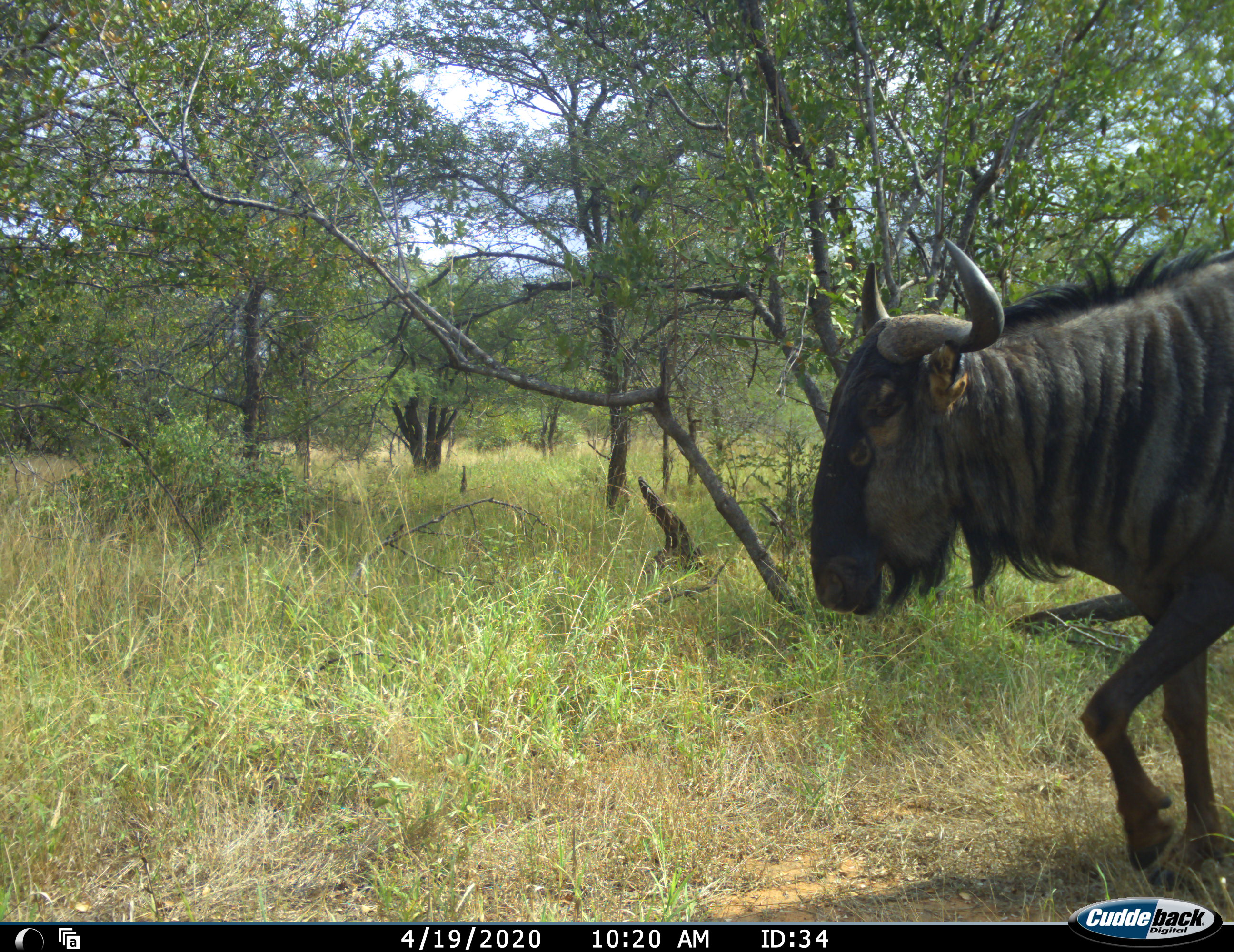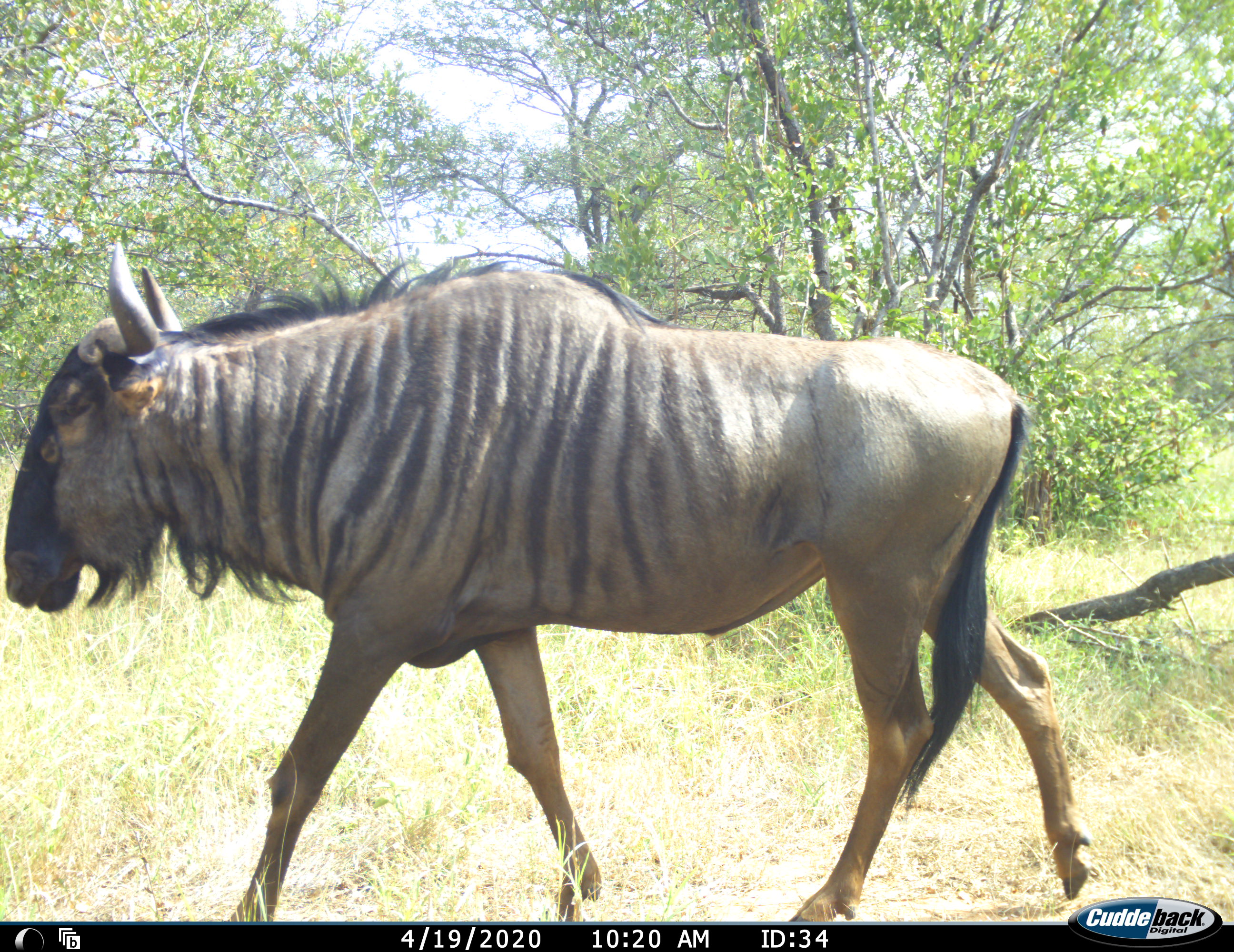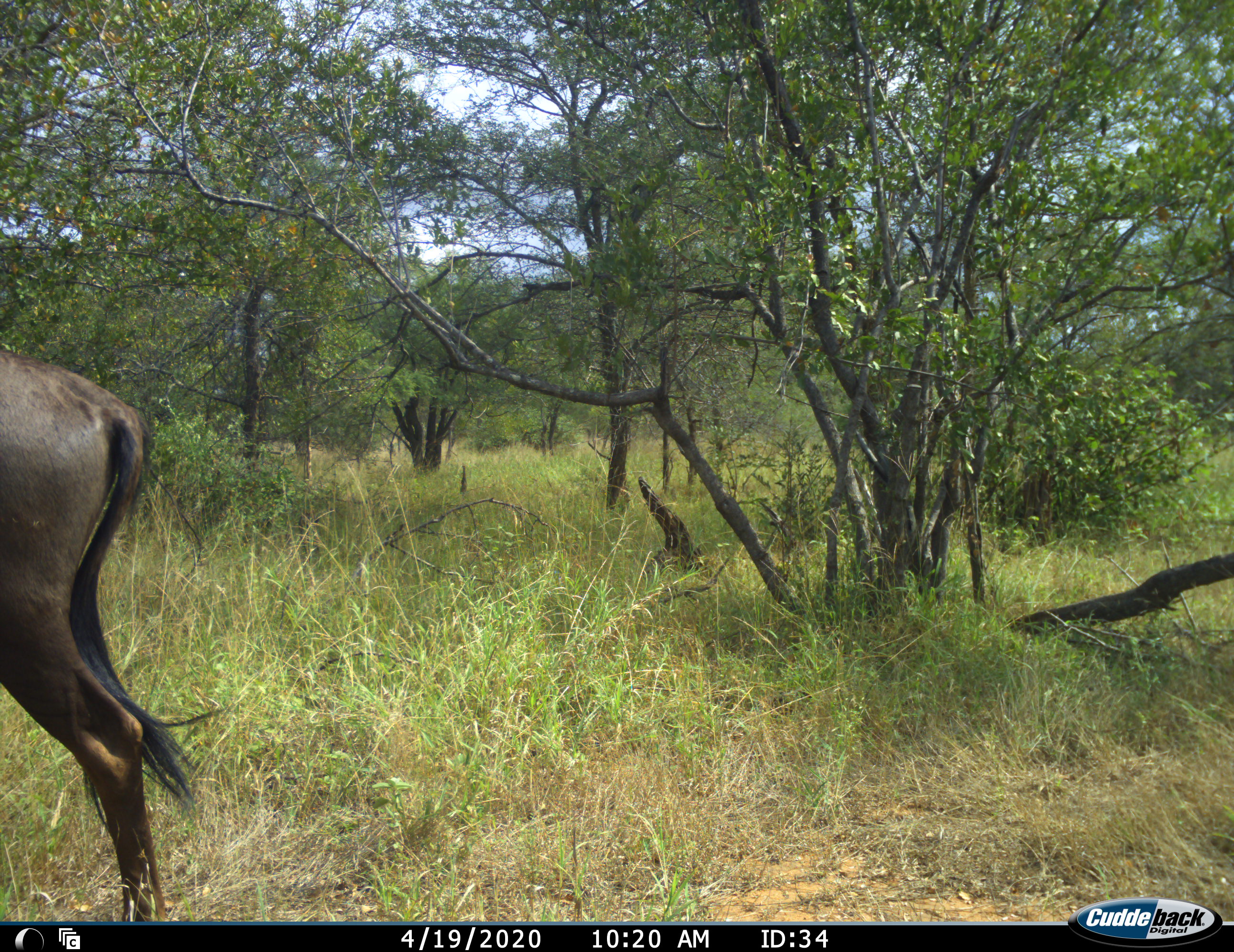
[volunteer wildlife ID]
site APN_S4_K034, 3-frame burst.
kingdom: Animalia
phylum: Chordata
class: Mammalia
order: Artiodactyla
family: Bovidae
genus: Connochaetes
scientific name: Connochaetes taurinus taurinus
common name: blue wildebeest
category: wildebeestblue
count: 1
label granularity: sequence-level